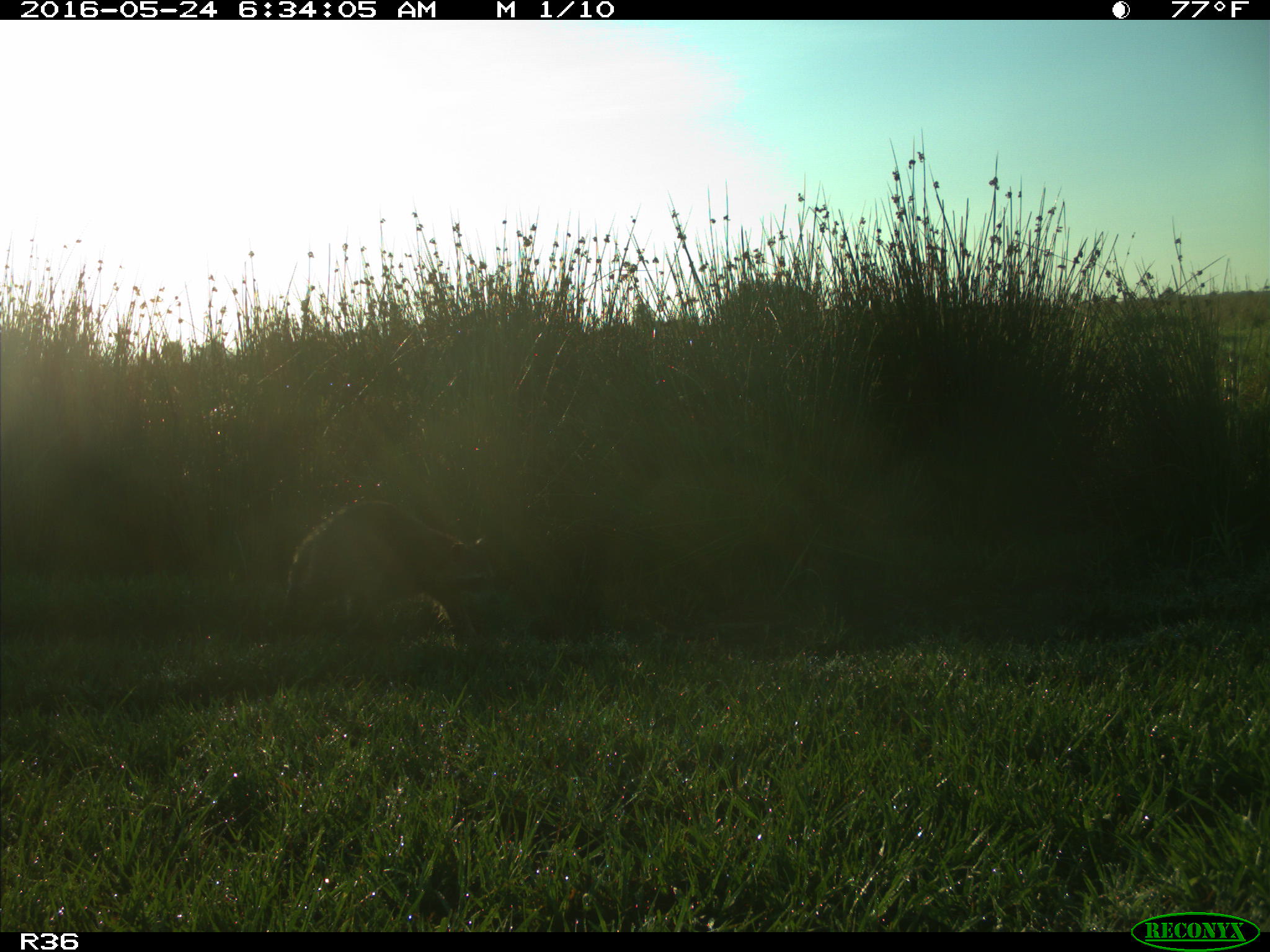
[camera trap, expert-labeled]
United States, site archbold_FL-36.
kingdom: Animalia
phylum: Chordata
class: Mammalia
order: Carnivora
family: Procyonidae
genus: Procyon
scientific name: Procyon lotor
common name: common raccoon